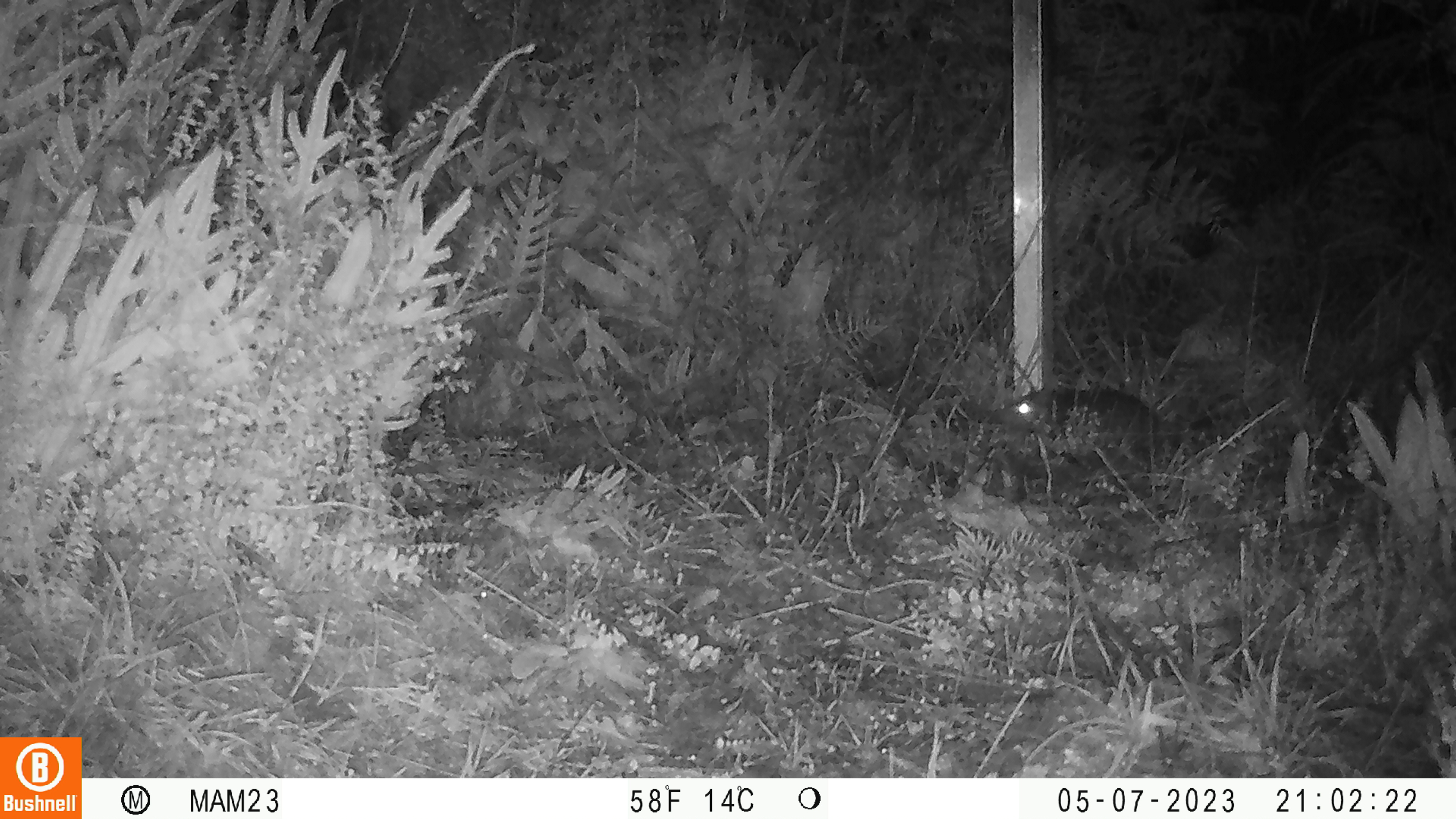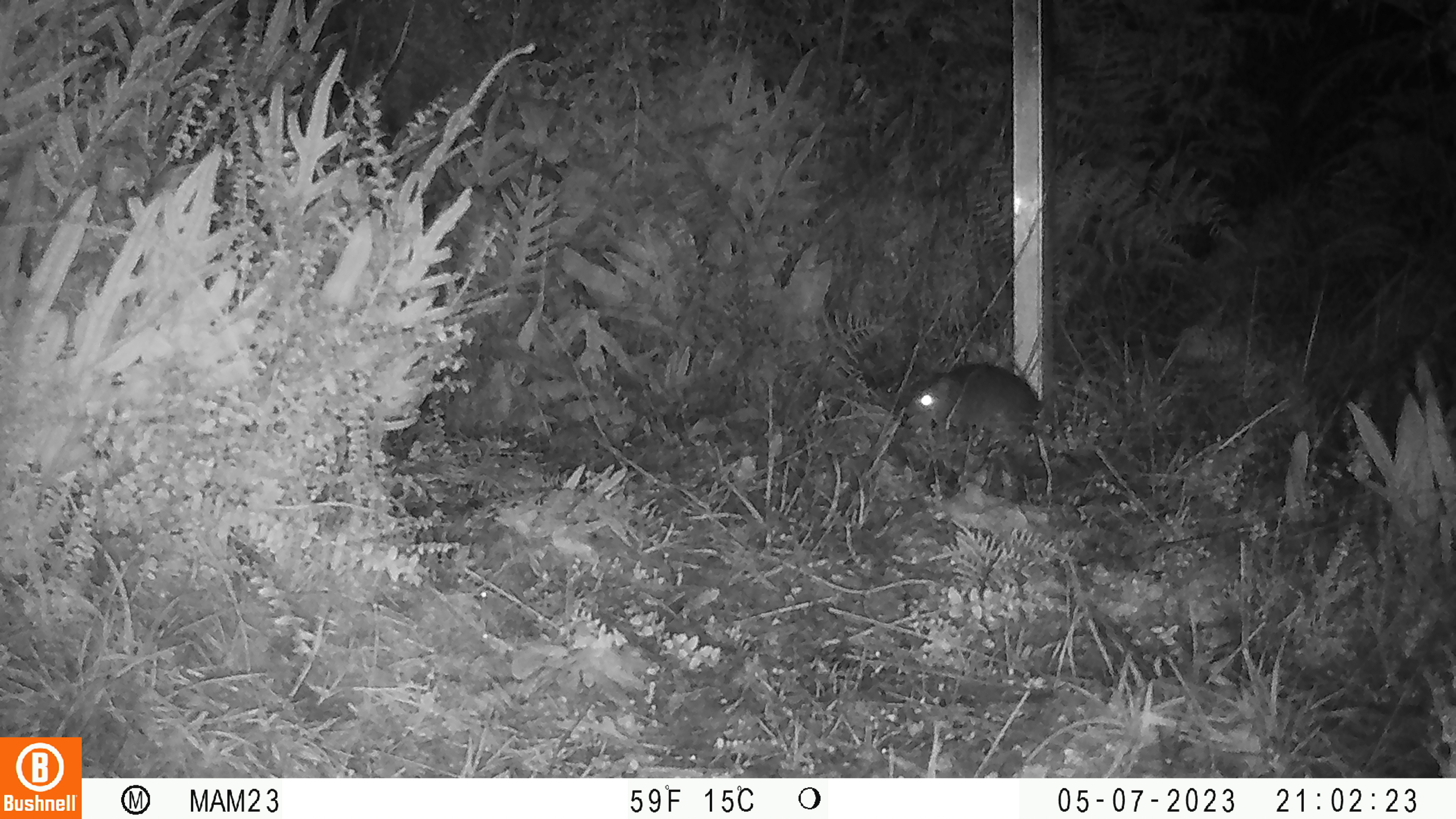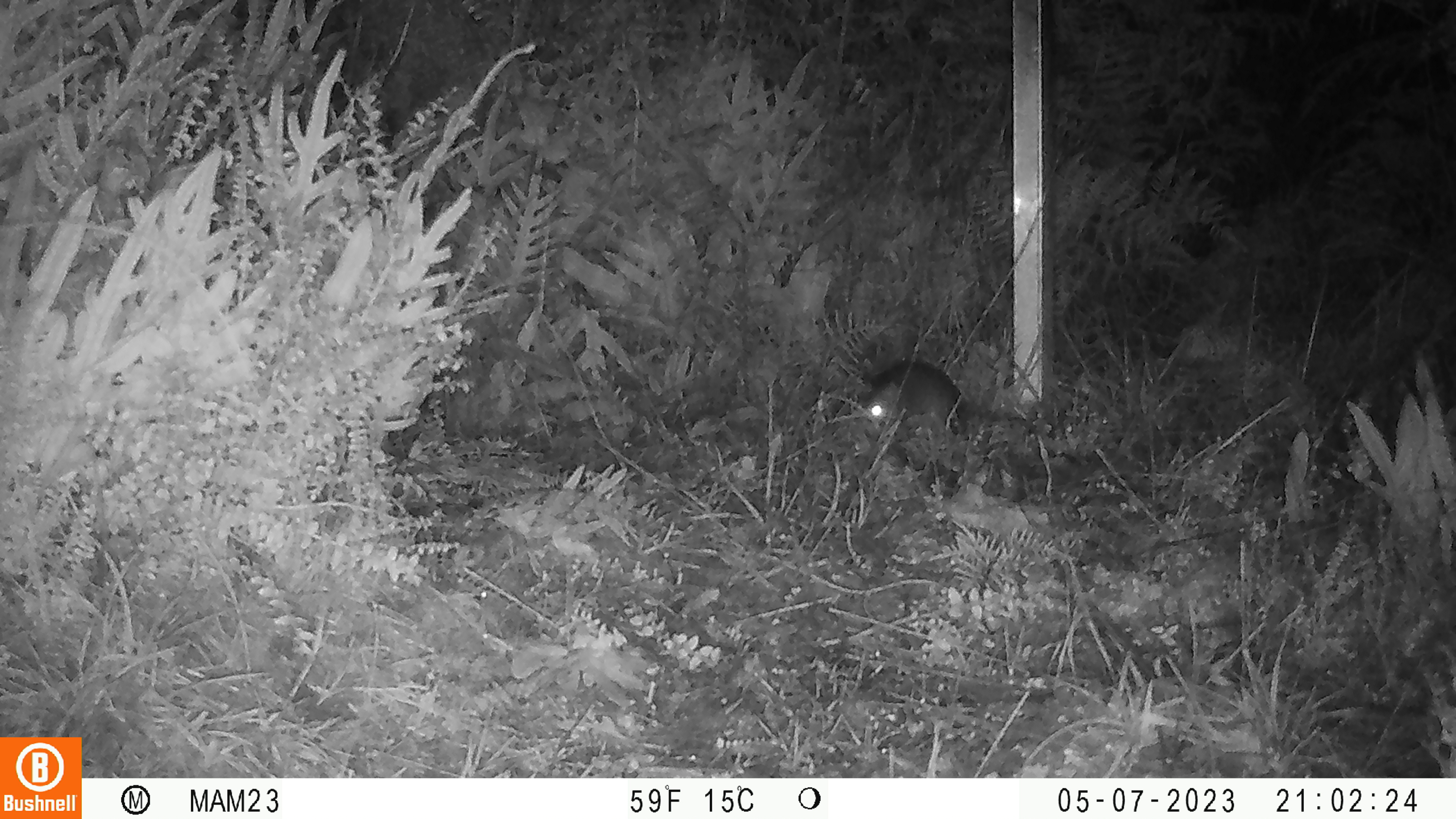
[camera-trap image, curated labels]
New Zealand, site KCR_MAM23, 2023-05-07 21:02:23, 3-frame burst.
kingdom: Animalia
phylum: Chordata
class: Mammalia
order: Rodentia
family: Muridae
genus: Rattus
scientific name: Rattus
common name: rat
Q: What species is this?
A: Rat (Rattus).